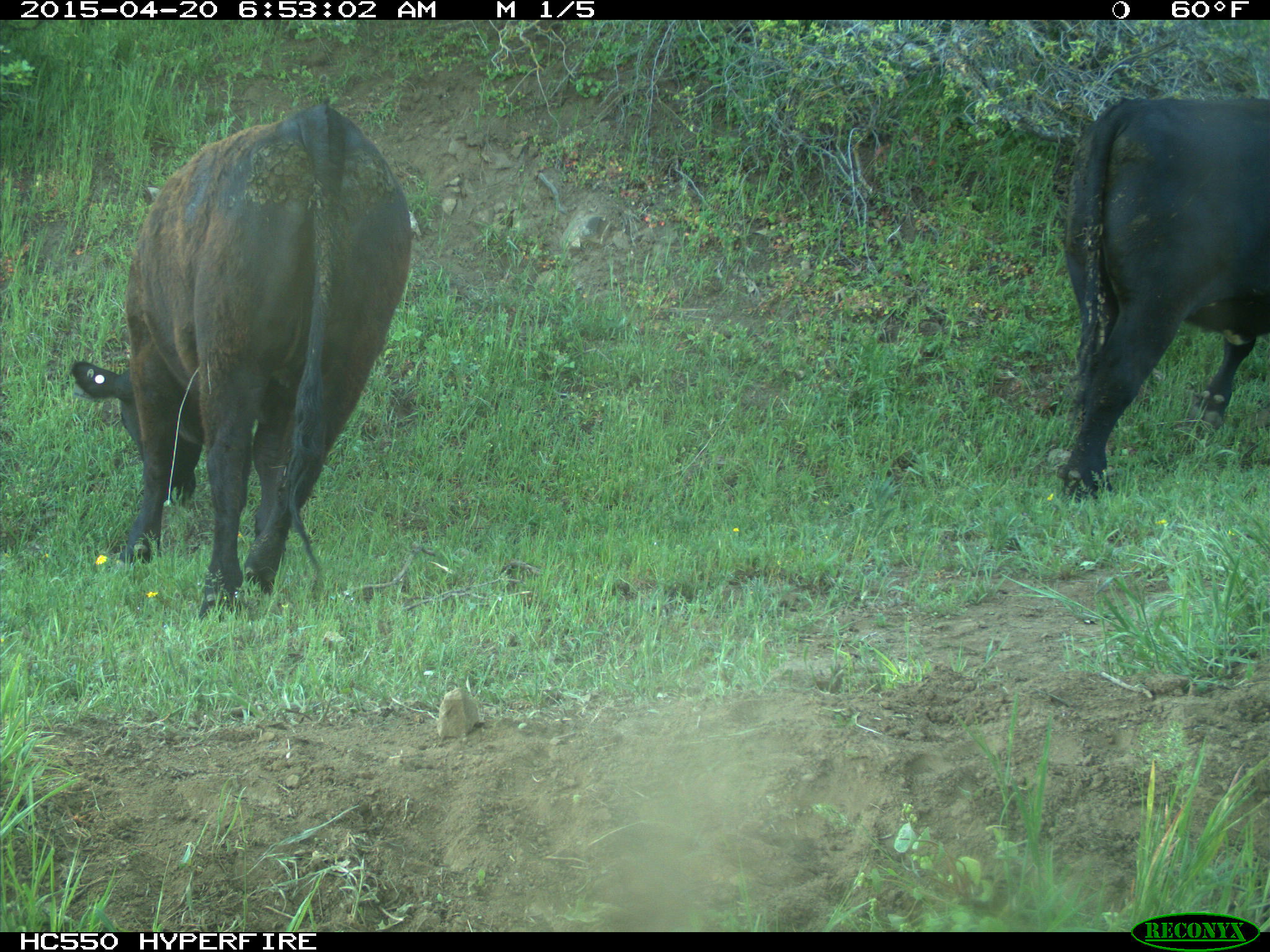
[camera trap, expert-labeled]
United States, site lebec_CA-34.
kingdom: Animalia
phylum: Chordata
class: Mammalia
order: Artiodactyla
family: Bovidae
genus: Bos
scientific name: Bos taurus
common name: domestic cow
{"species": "Bos taurus (domestic cow)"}